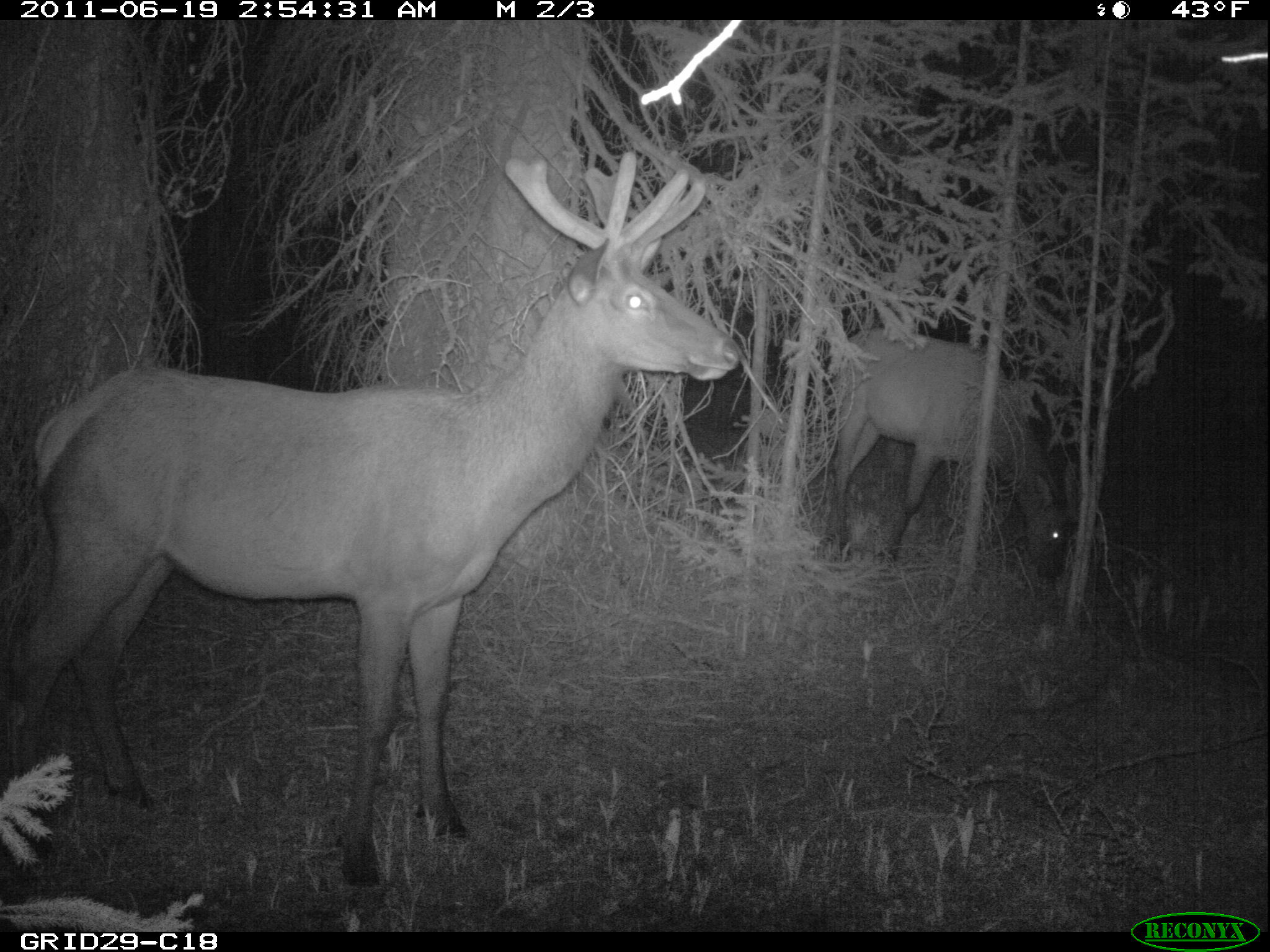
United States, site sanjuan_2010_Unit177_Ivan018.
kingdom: Animalia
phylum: Chordata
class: Mammalia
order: Artiodactyla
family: Cervidae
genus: Cervus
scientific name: Cervus elaphus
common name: red deer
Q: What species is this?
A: Cervus elaphus (red deer).